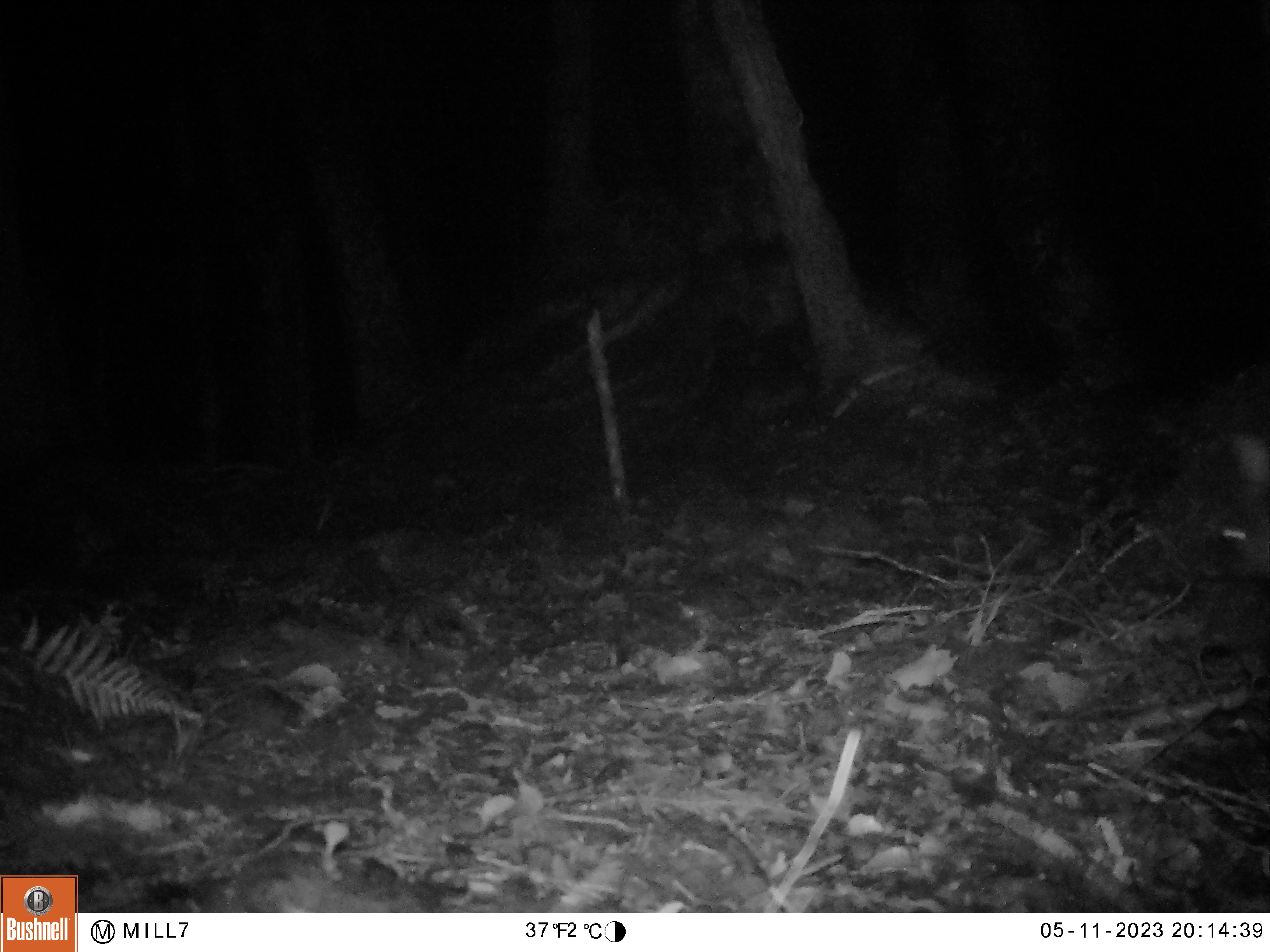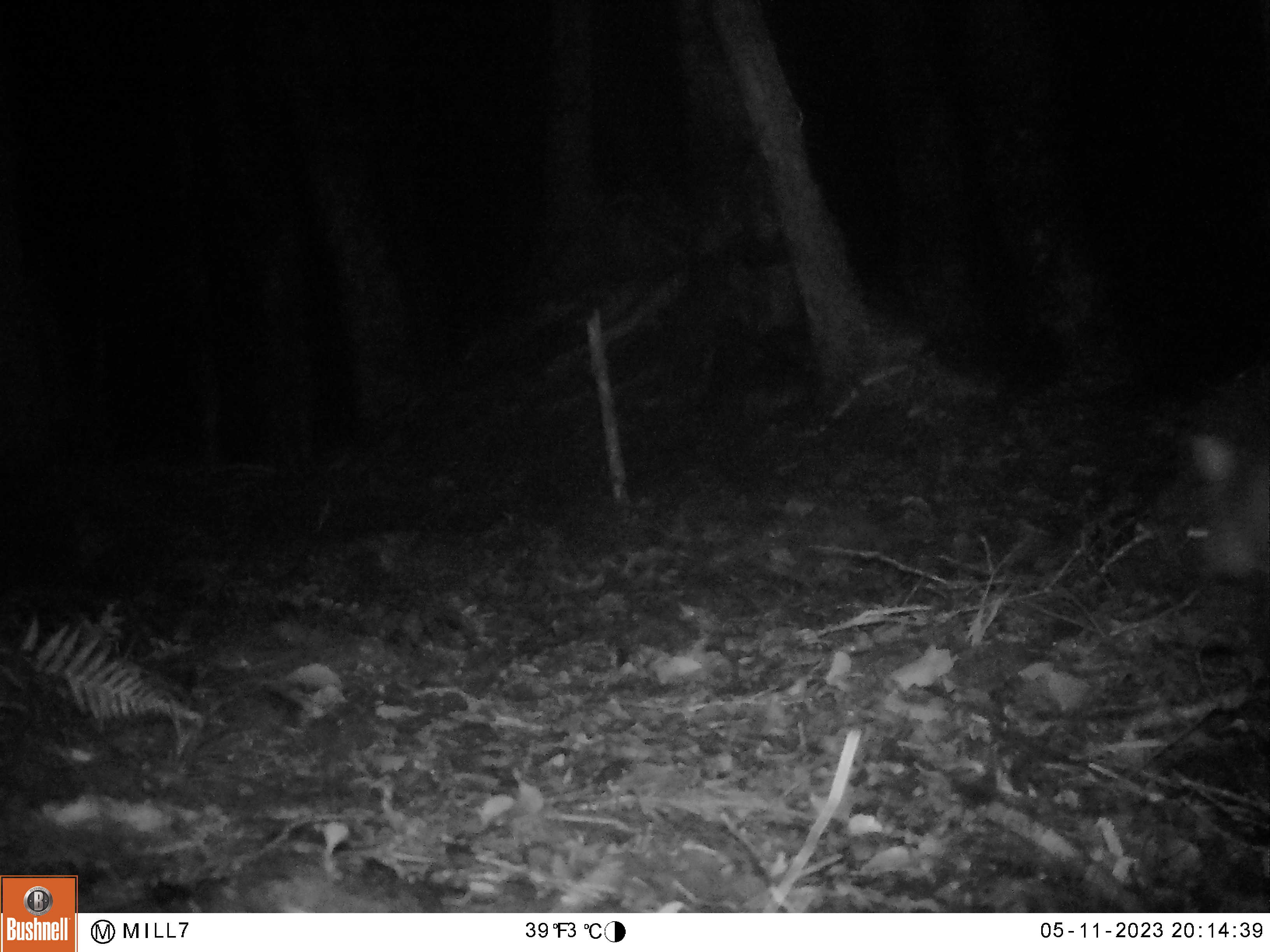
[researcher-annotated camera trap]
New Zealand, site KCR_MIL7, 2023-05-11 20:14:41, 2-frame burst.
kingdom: Animalia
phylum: Chordata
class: Mammalia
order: Diprotodontia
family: Phalangeridae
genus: Trichosurus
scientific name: Trichosurus vulpecula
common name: common brushtail possum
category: possum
Possum (common brushtail possum) (Trichosurus vulpecula).